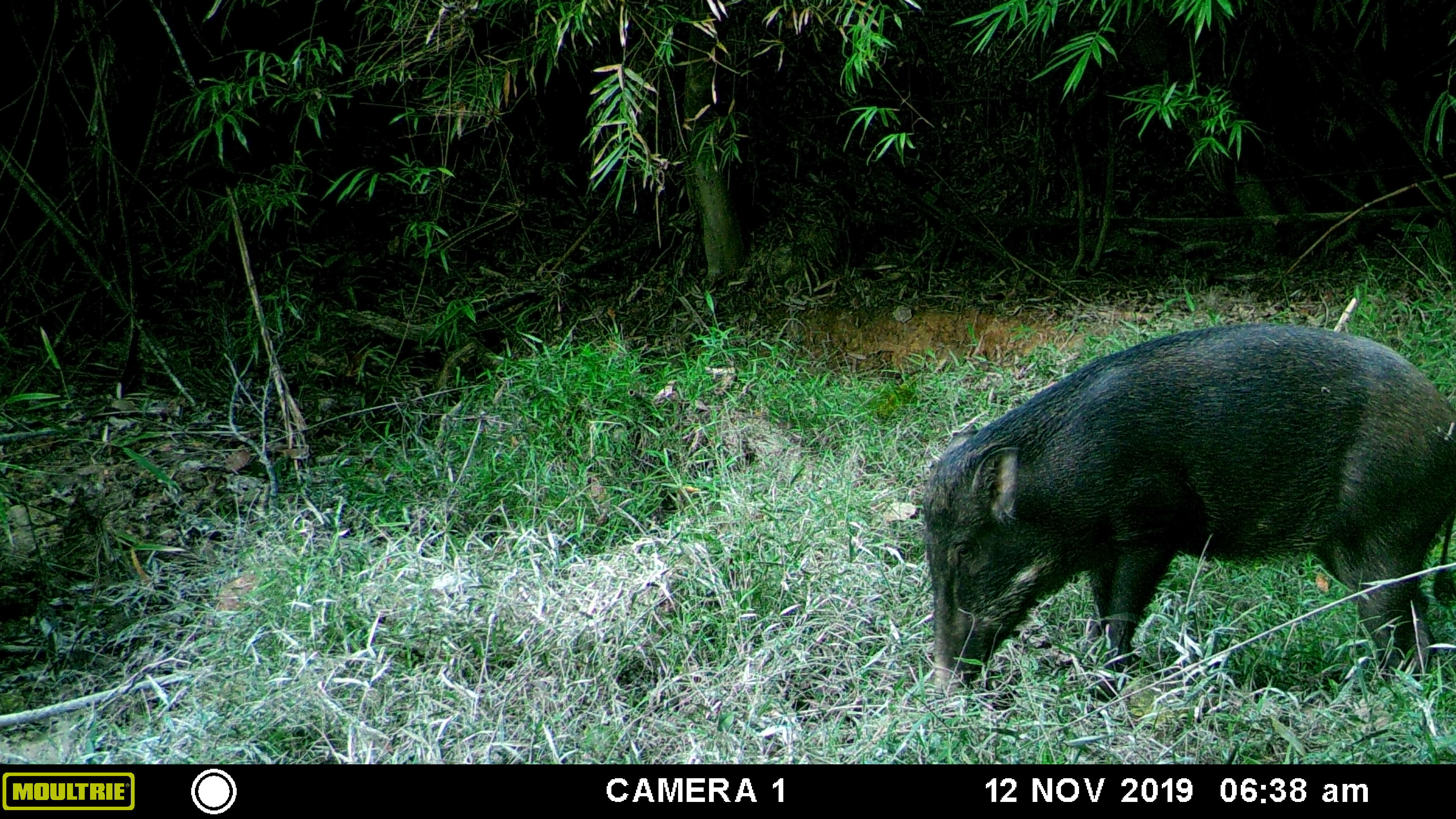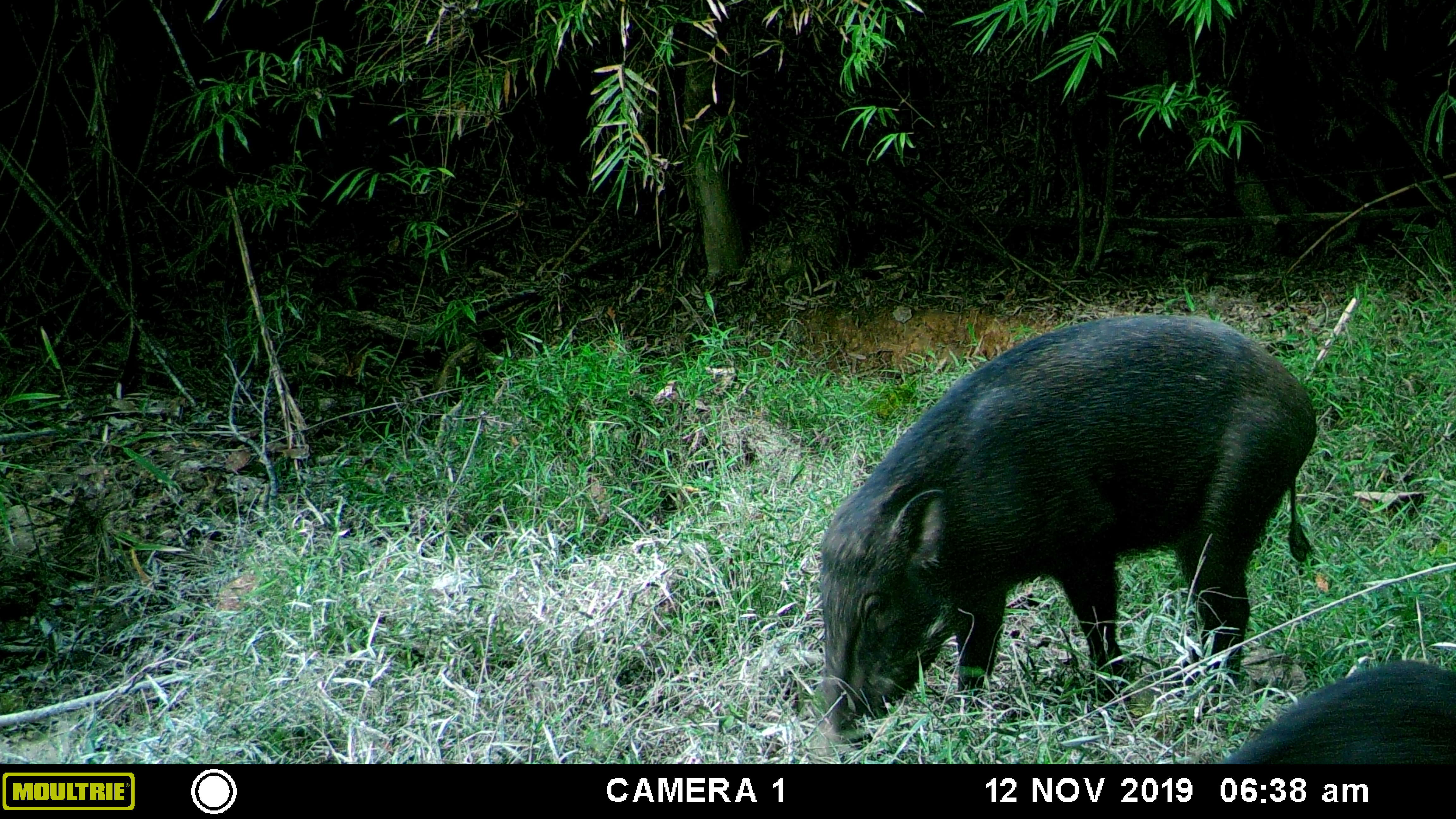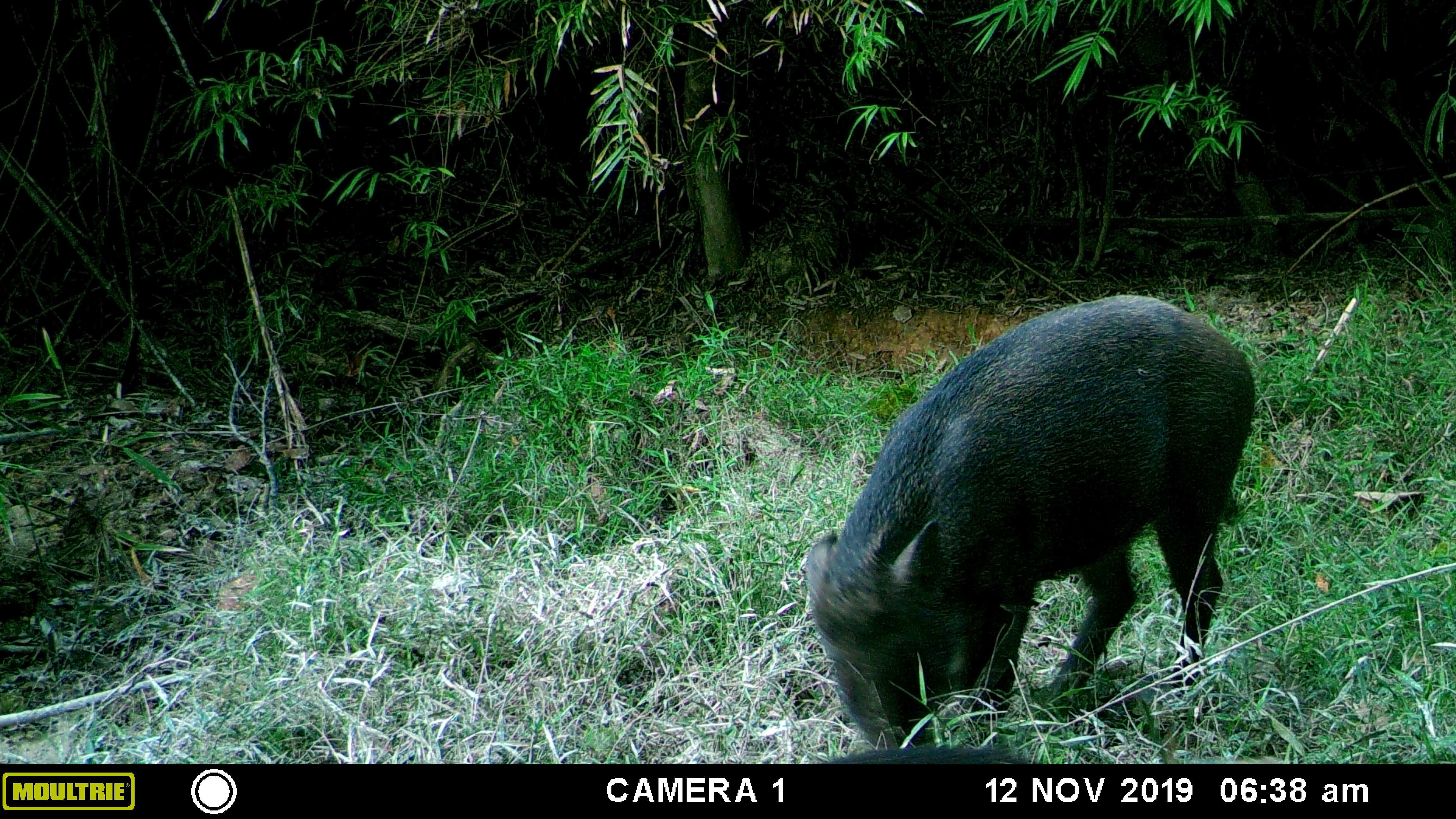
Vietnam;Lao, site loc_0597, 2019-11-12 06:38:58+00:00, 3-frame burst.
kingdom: Animalia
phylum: Chordata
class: Mammalia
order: Artiodactyla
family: Suidae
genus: Sus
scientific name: Sus scrofa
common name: eurasian wild pig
Eurasian wild pig (Sus scrofa). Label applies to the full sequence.